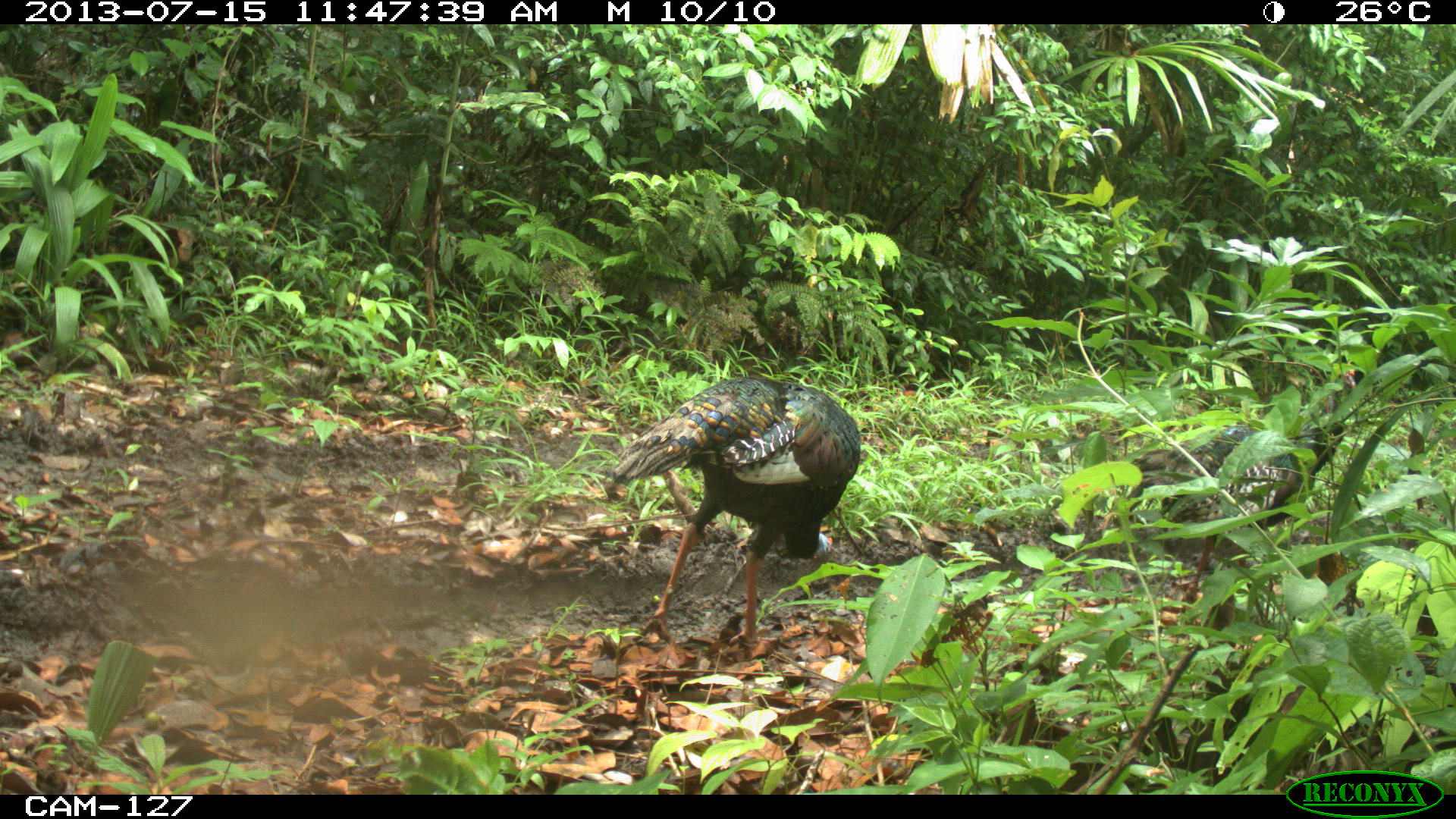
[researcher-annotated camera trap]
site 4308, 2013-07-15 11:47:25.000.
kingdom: Animalia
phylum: Chordata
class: Aves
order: Galliformes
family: Phasianidae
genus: Meleagris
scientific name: Meleagris ocellata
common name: ocellated turkey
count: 2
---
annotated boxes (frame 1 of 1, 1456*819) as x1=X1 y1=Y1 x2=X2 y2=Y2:
meleagris ocellata: x1=607 y1=368 x2=863 y2=646; x1=1102 y1=357 x2=1356 y2=604